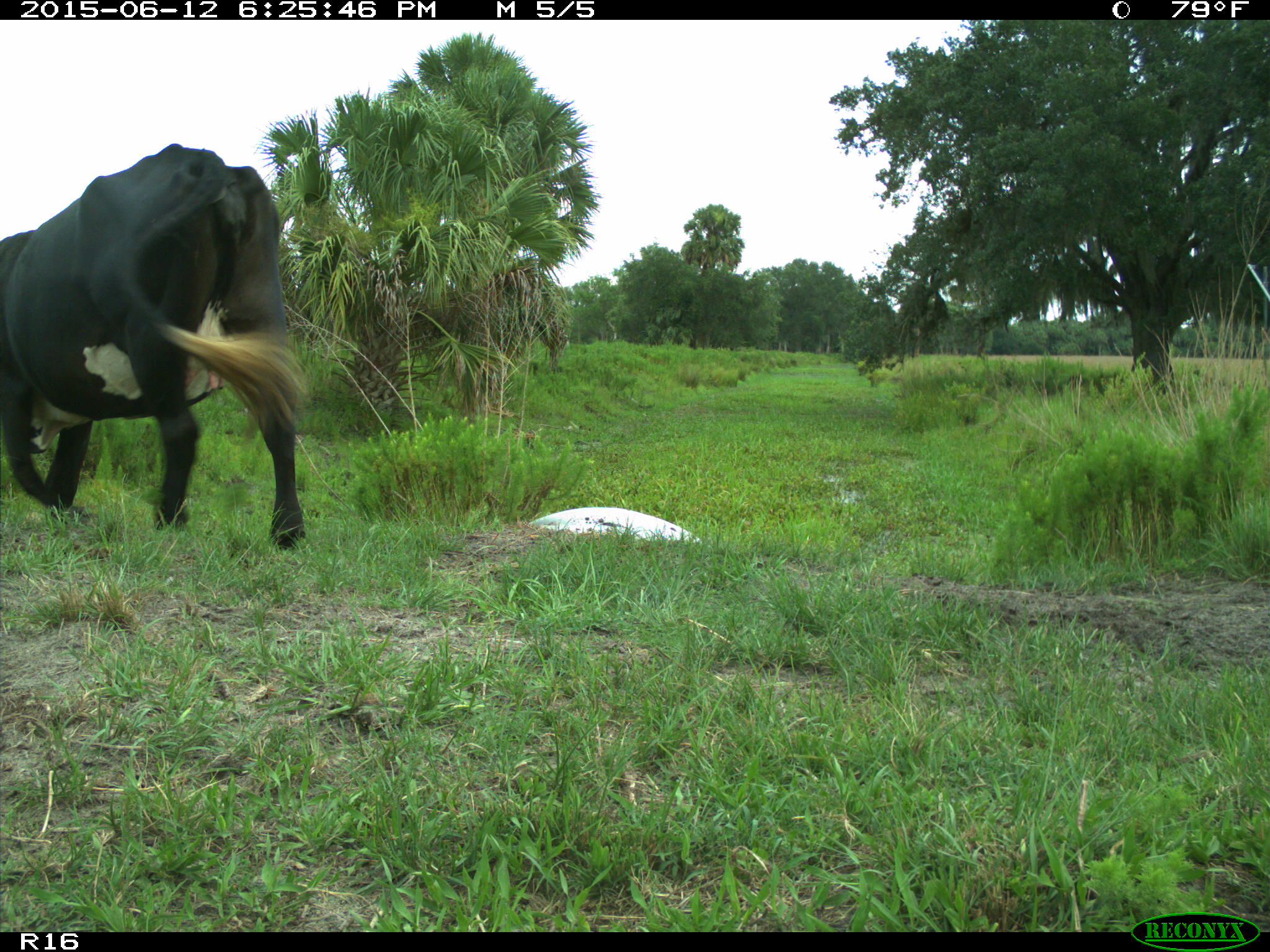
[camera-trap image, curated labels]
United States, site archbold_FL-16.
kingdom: Animalia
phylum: Chordata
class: Mammalia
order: Artiodactyla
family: Bovidae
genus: Bos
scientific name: Bos taurus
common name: domestic cow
Bos taurus (domestic cow).